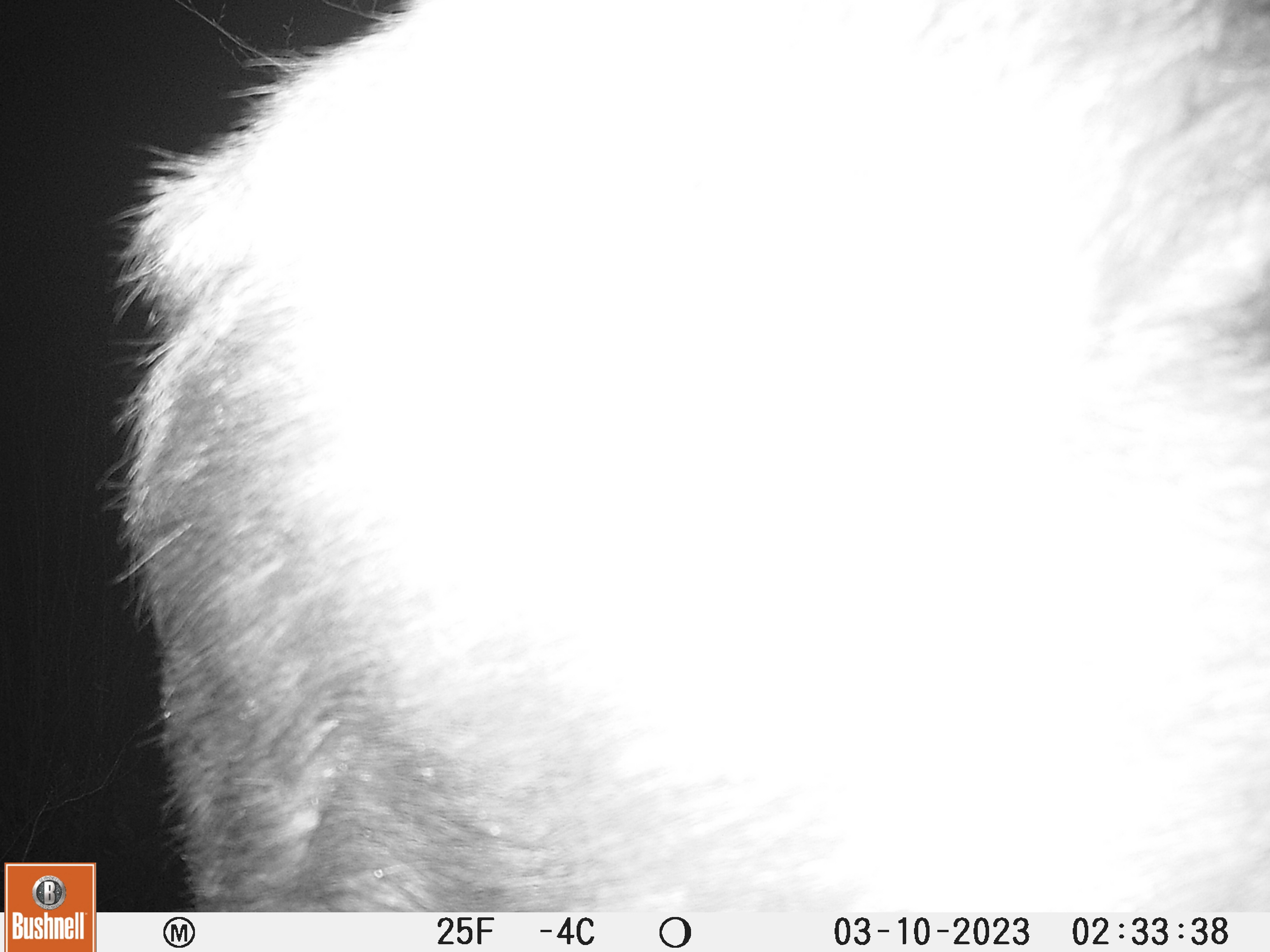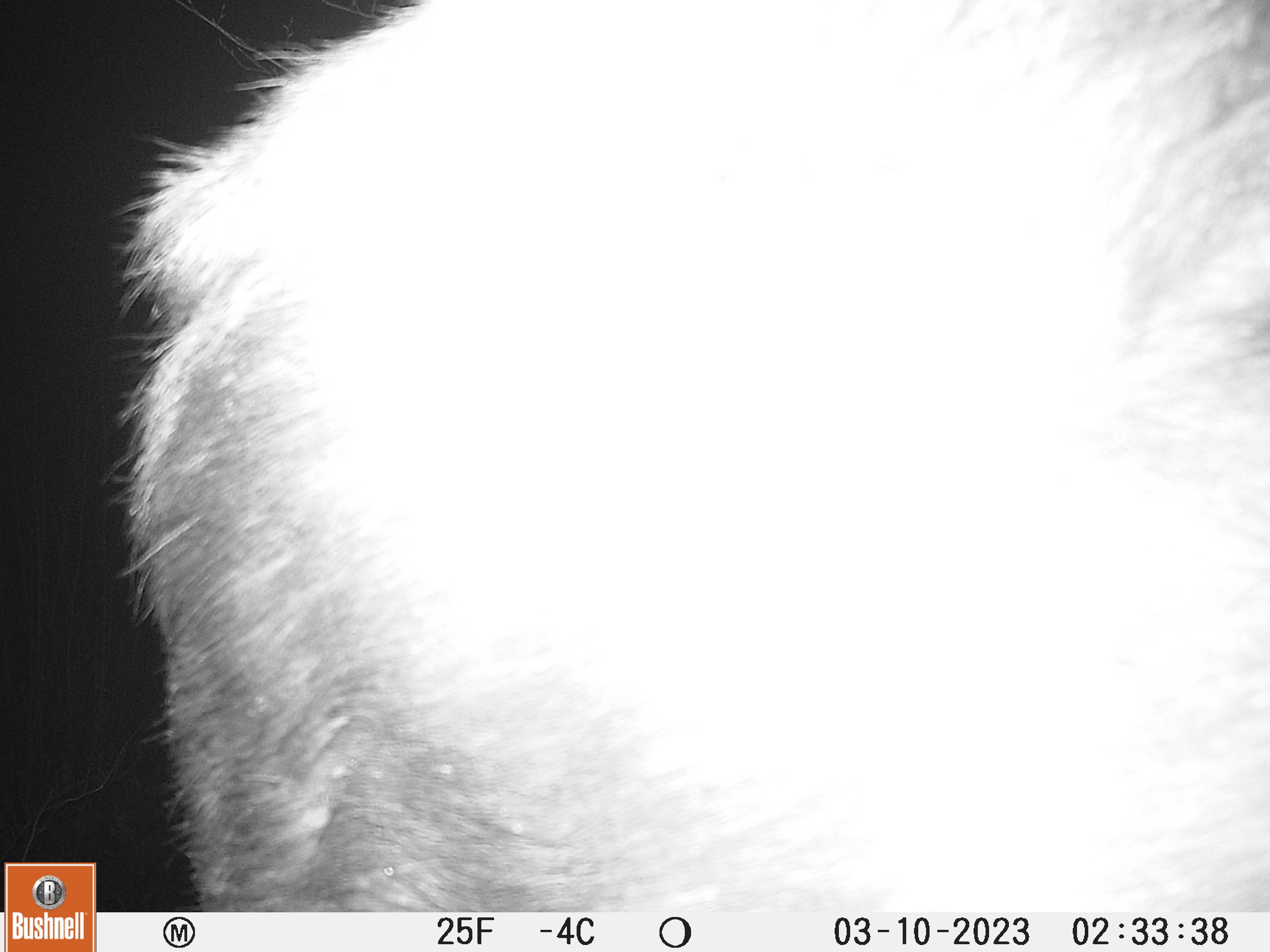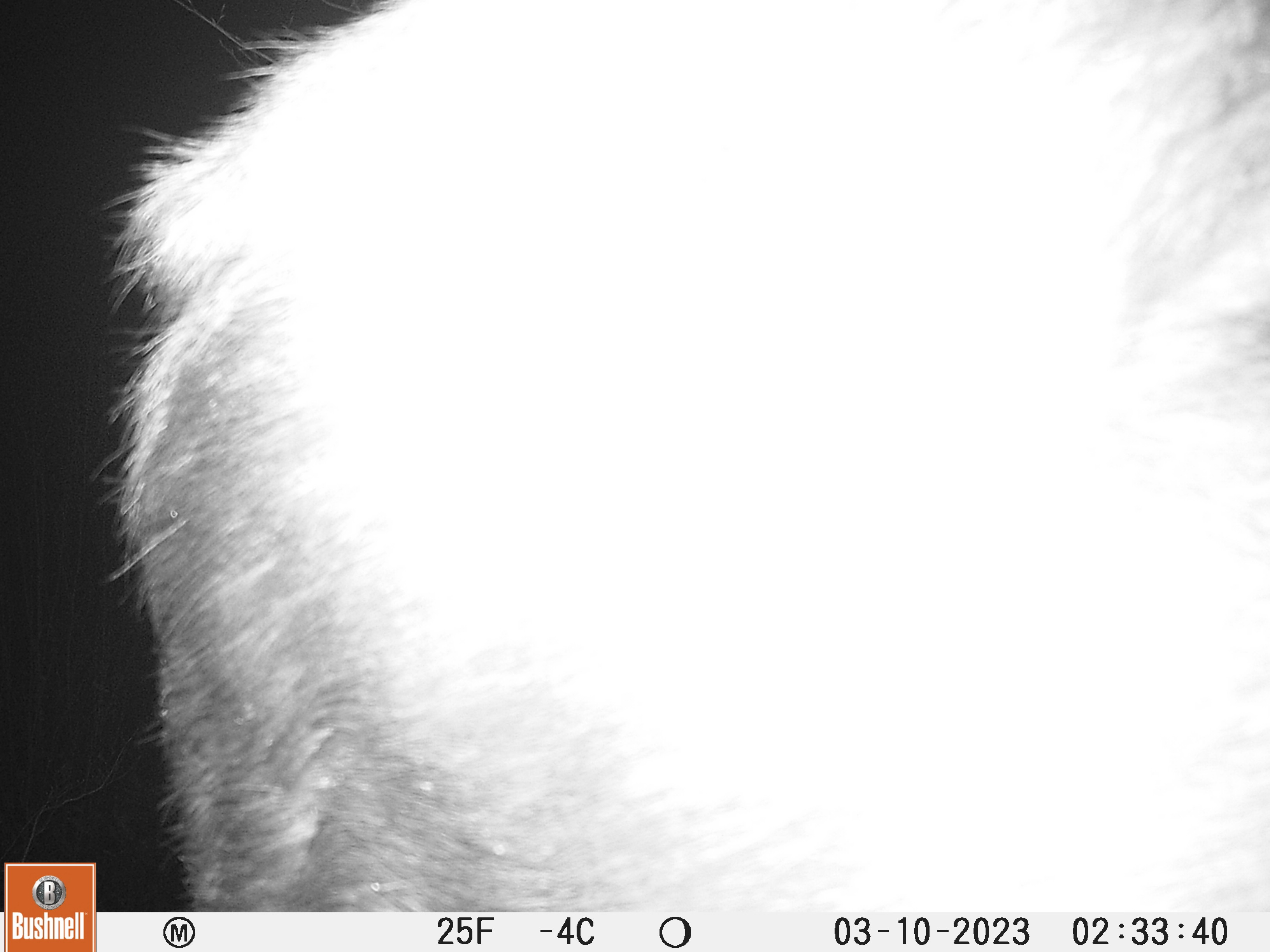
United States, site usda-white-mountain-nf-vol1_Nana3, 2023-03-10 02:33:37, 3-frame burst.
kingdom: Animalia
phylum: Chordata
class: Mammalia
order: Artiodactyla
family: Cervidae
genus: Alces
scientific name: Alces alces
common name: moose